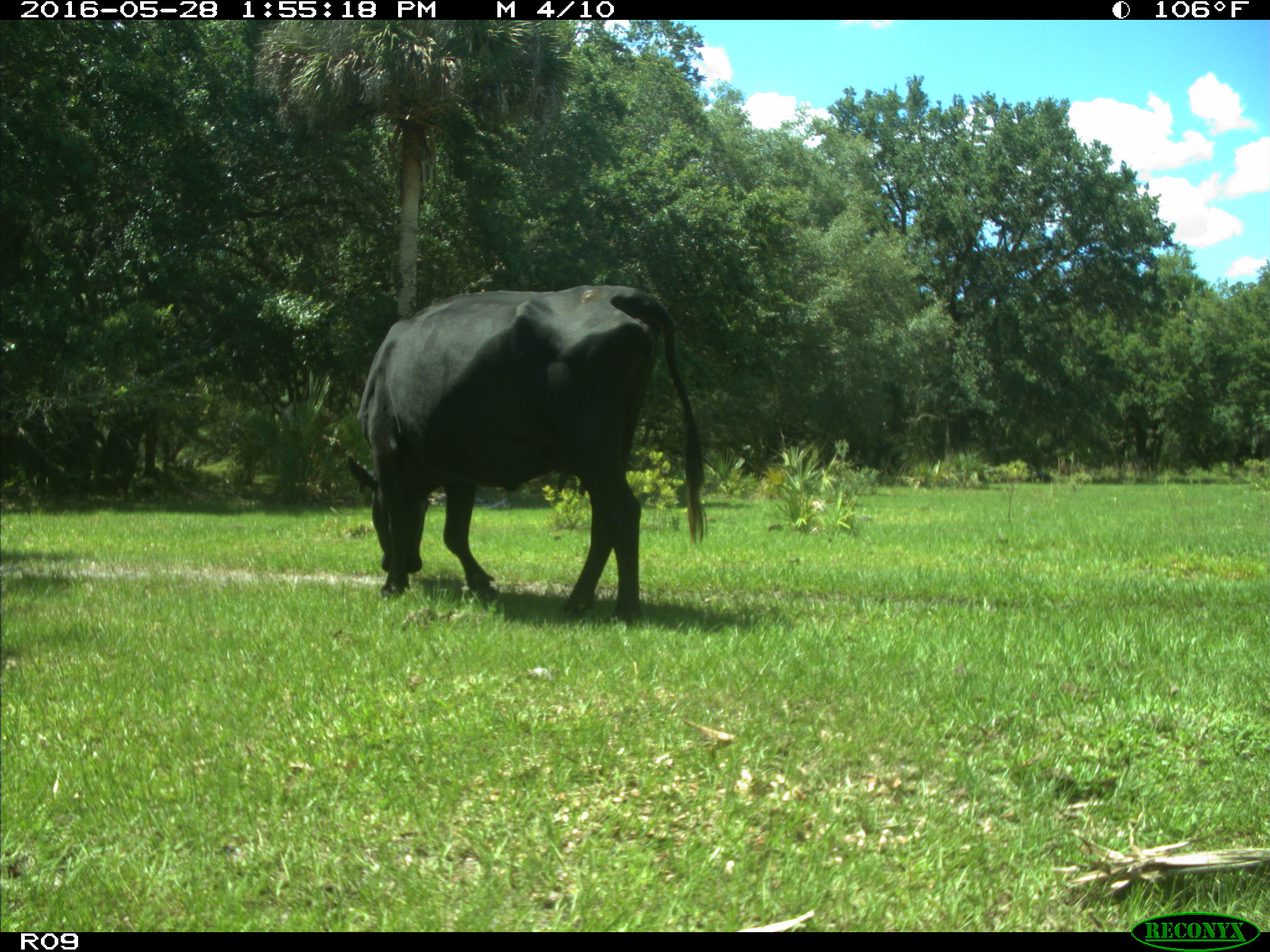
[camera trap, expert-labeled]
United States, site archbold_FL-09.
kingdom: Animalia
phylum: Chordata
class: Mammalia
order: Artiodactyla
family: Bovidae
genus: Bos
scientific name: Bos taurus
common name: domestic cow